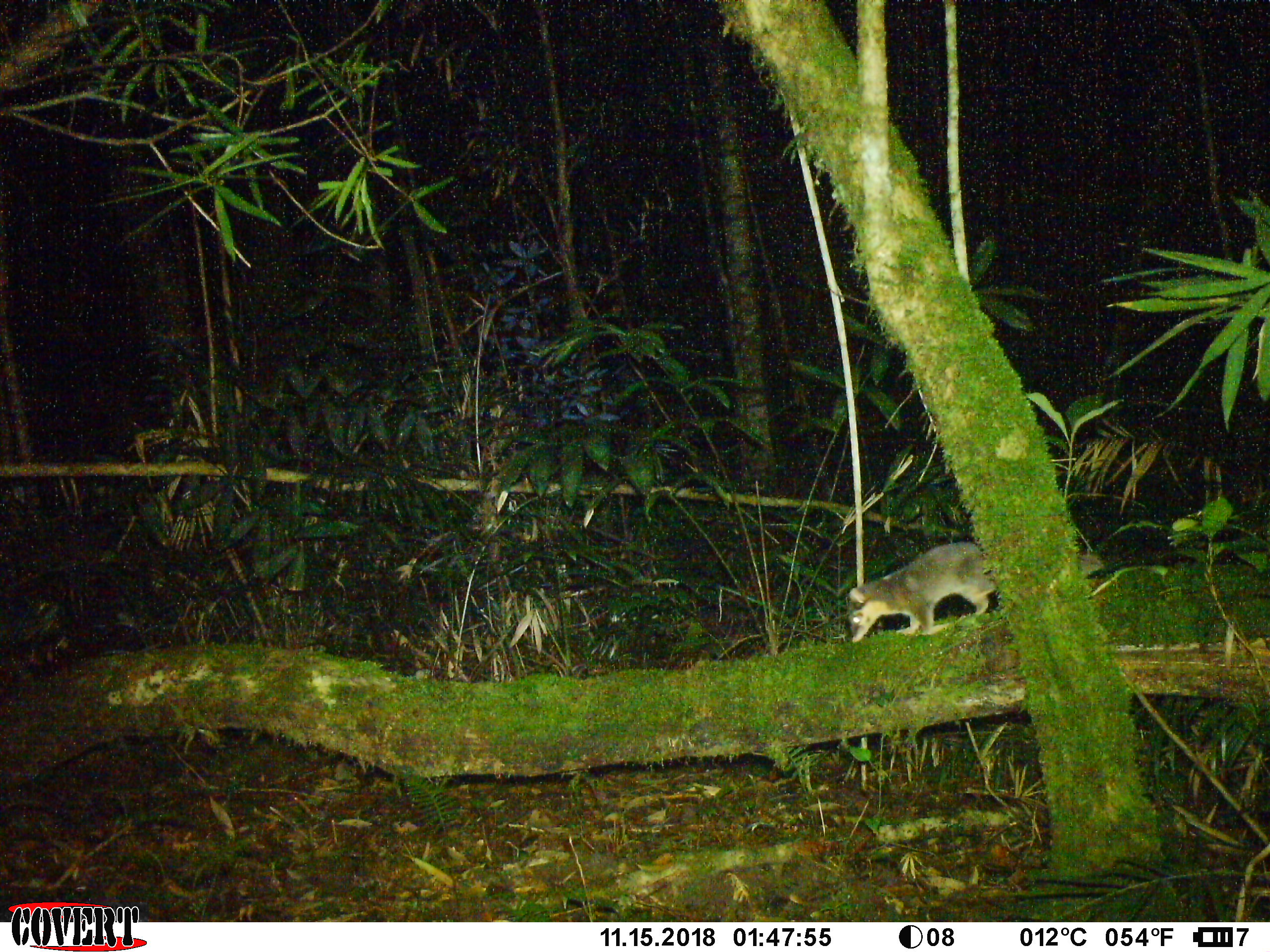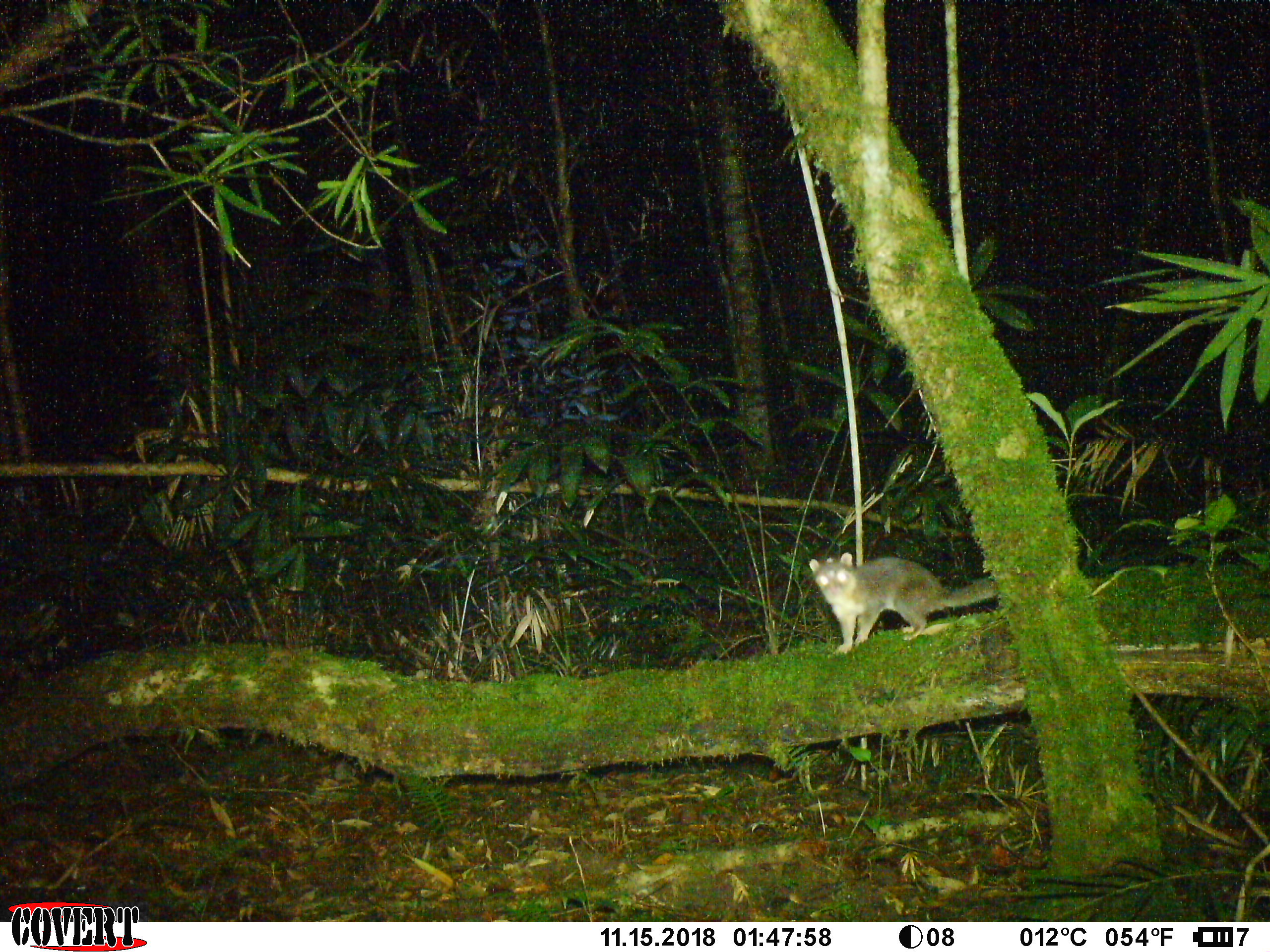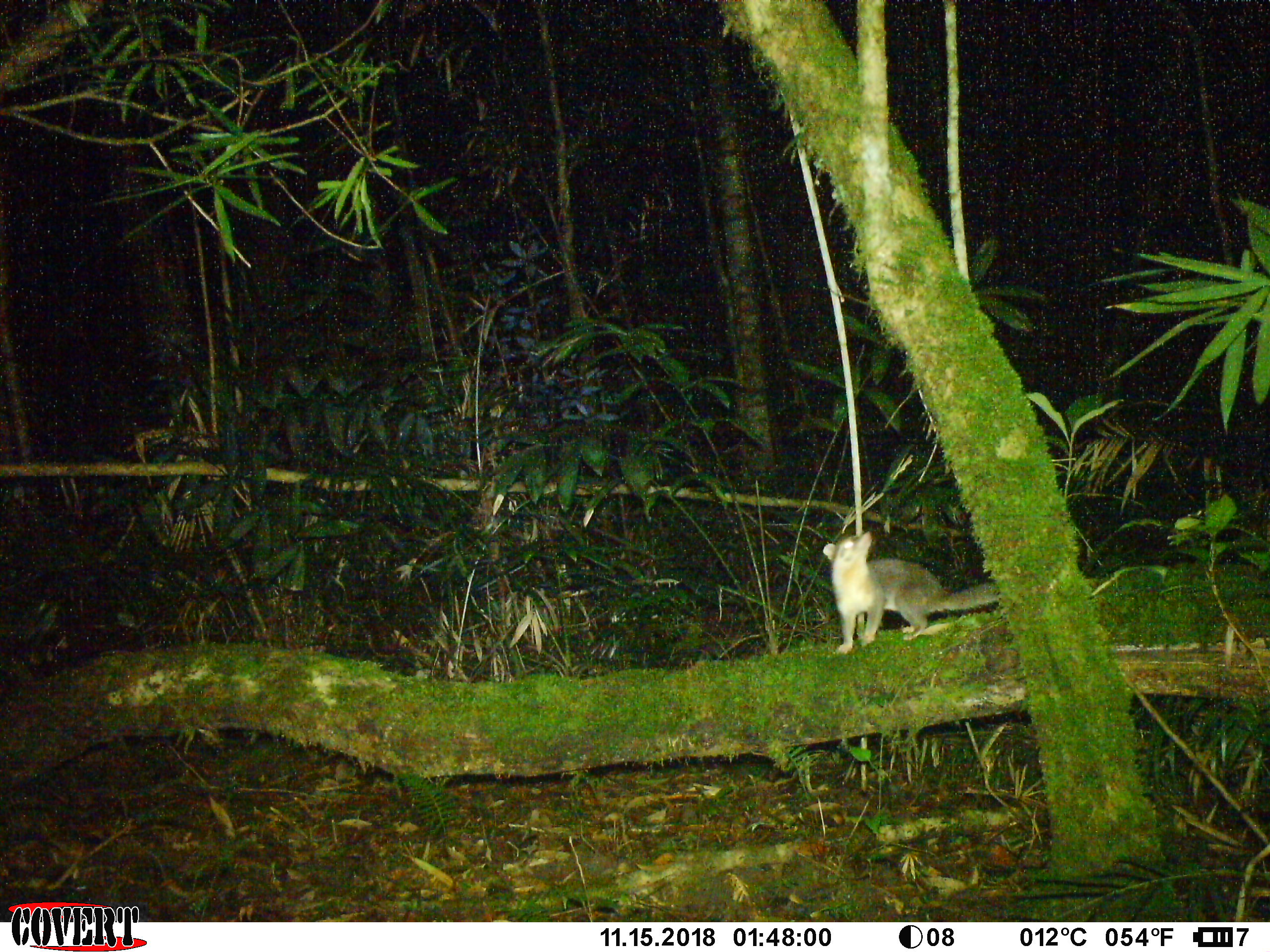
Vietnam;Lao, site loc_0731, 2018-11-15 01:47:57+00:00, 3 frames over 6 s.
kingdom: Animalia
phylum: Chordata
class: Mammalia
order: Carnivora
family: Mustelidae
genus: Melogale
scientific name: Melogale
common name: ferret badger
Ferret badger (Melogale). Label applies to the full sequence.